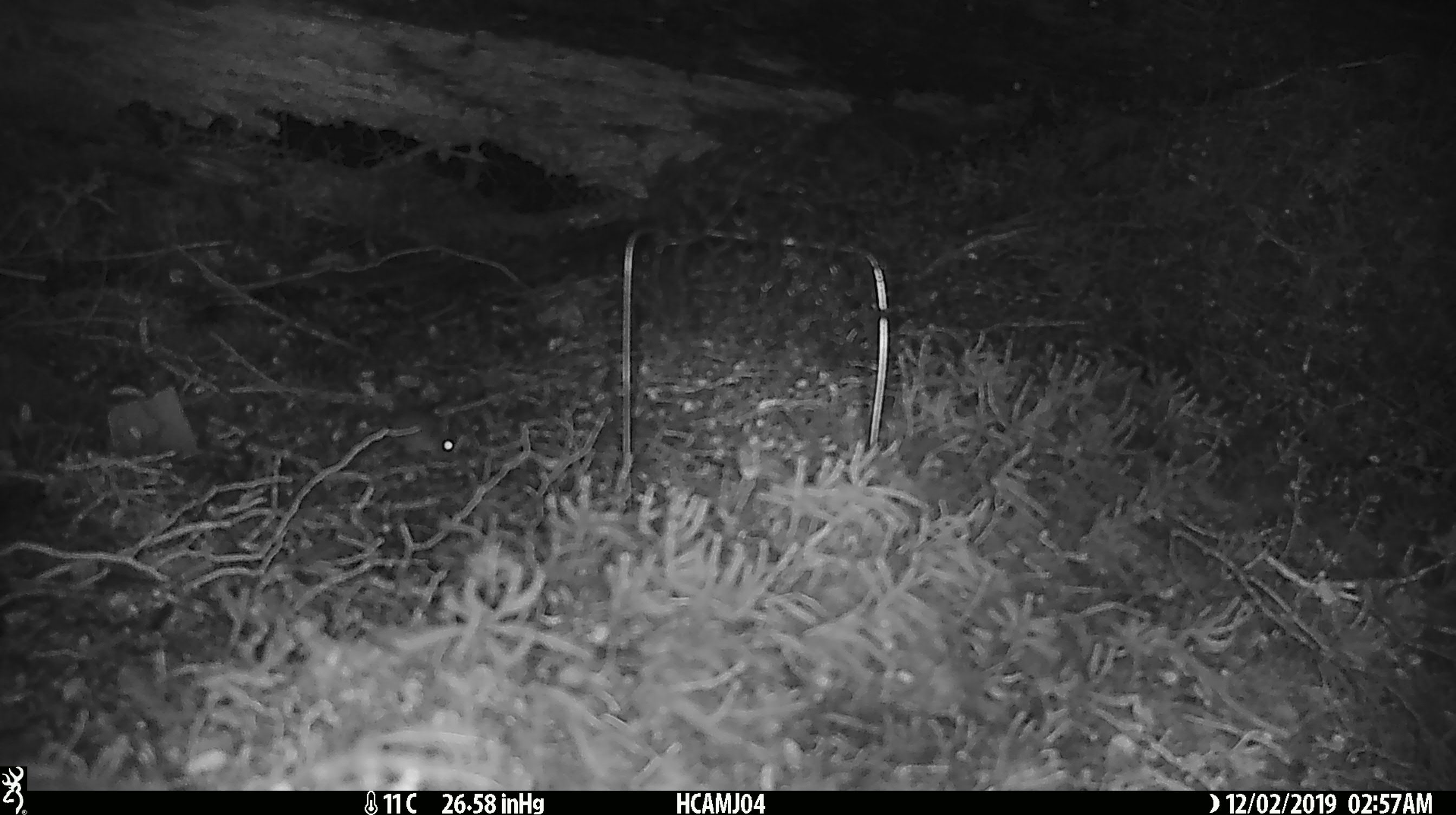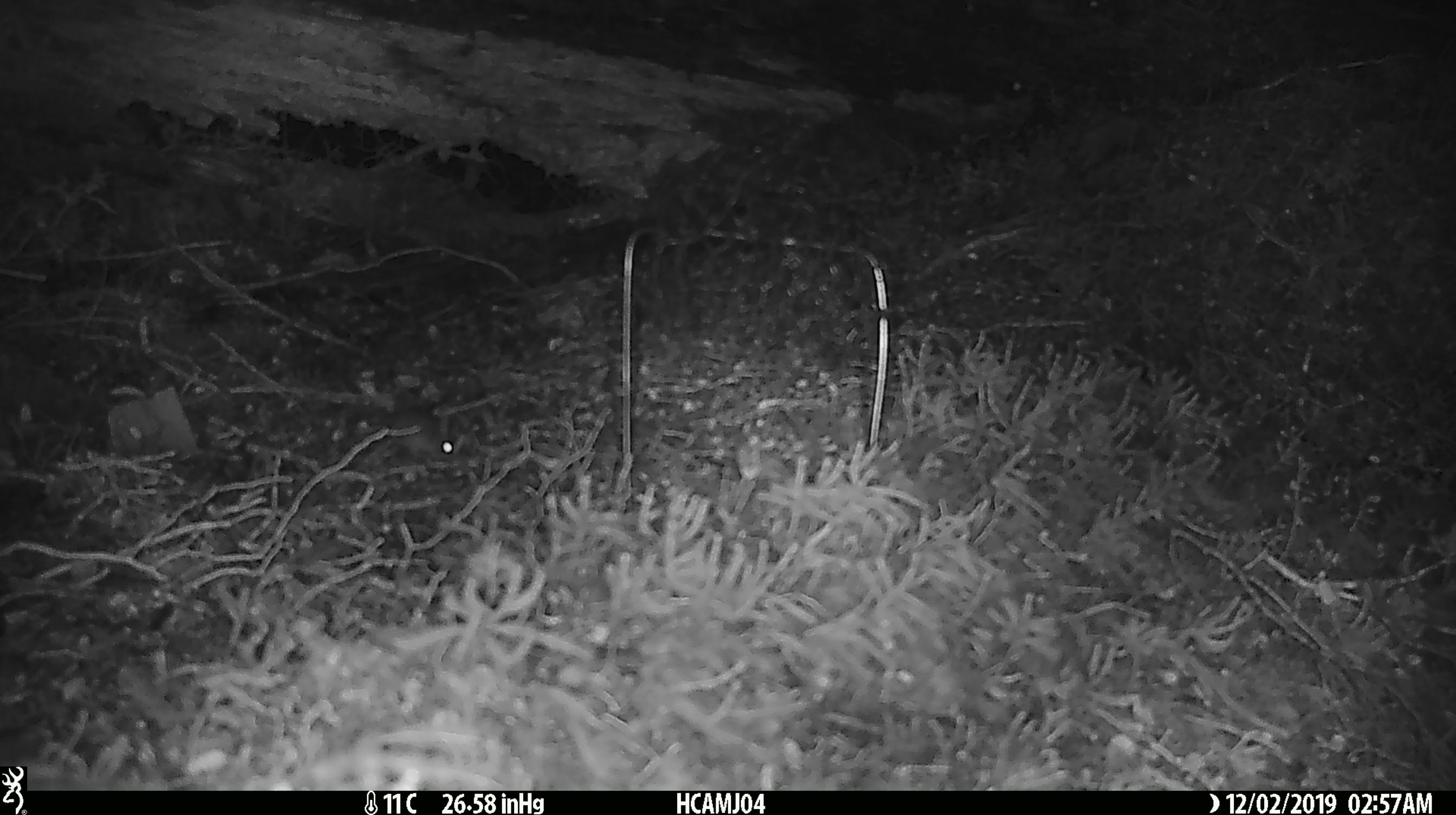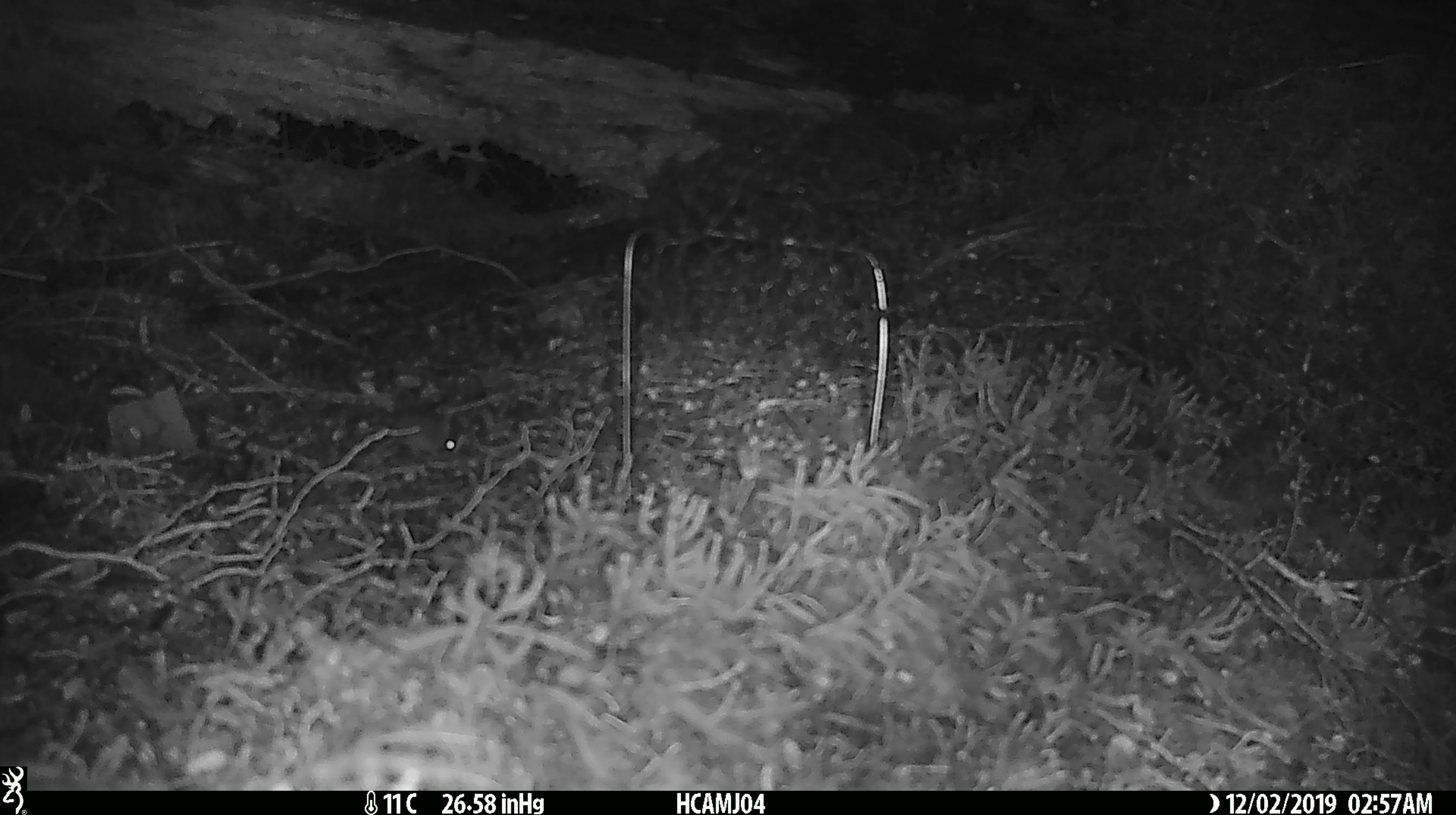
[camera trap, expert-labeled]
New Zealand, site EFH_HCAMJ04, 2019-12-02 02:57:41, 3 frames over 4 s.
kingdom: Animalia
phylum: Chordata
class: Mammalia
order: Rodentia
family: Muridae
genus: Mus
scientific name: Mus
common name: mouse